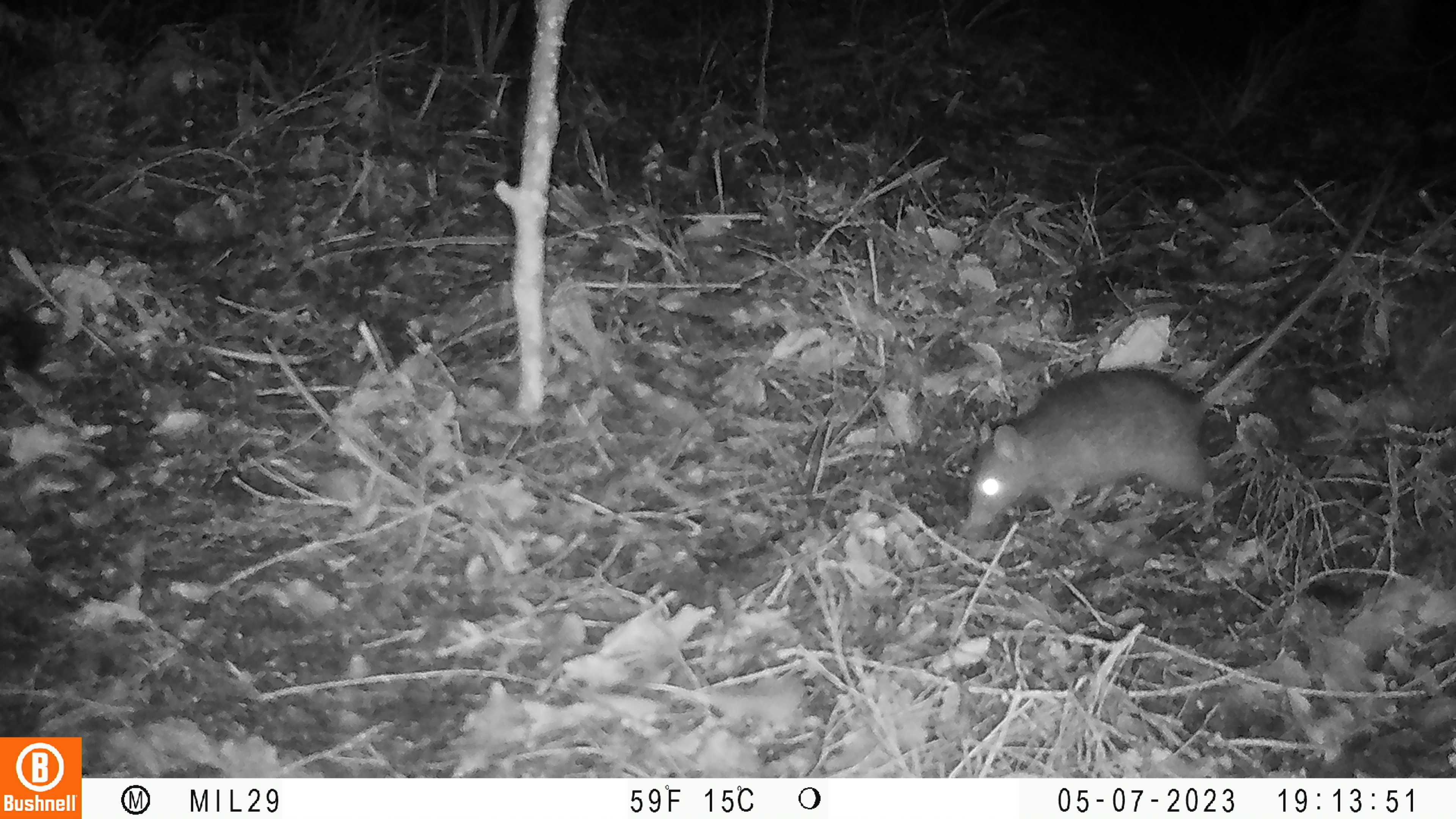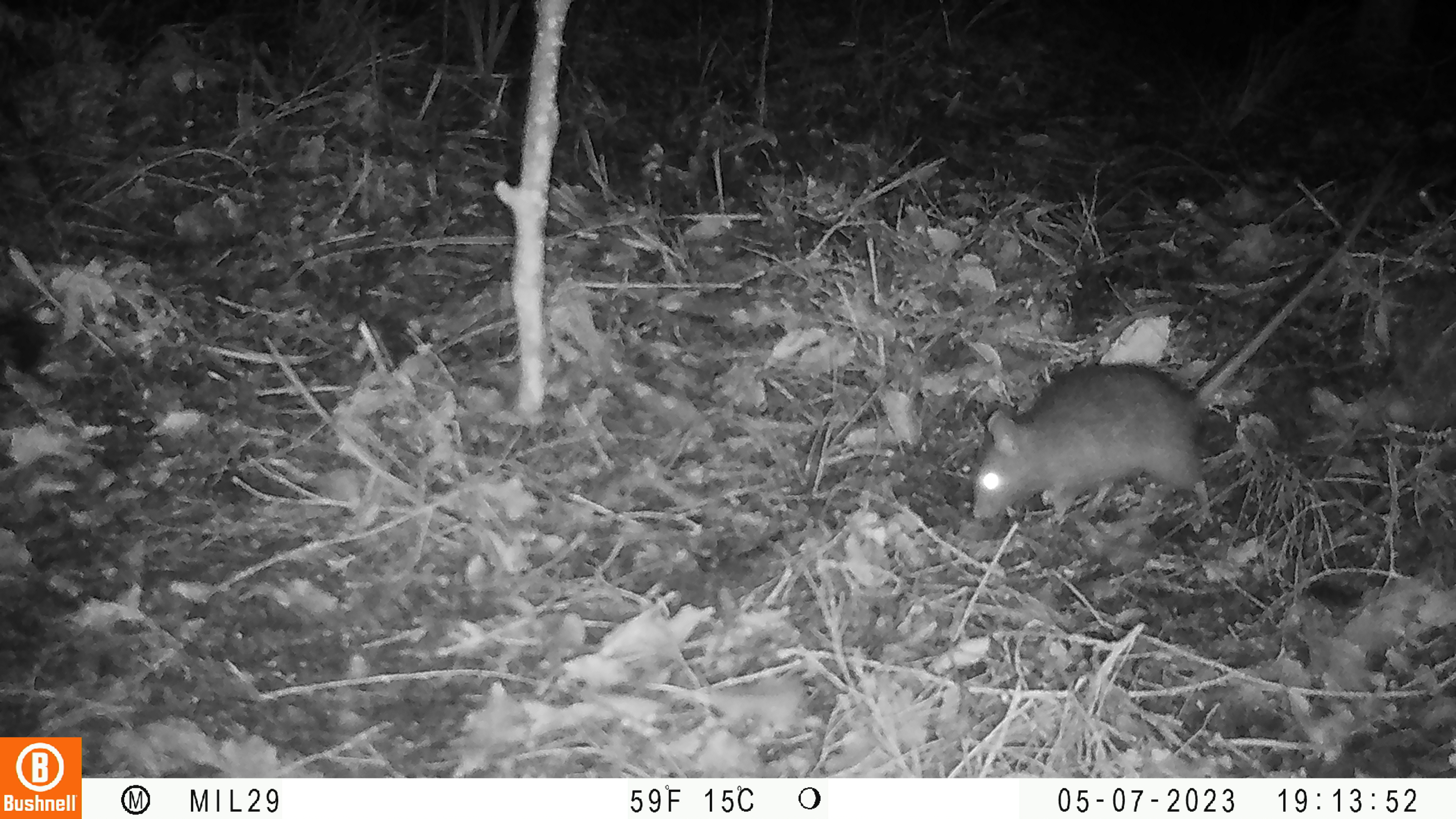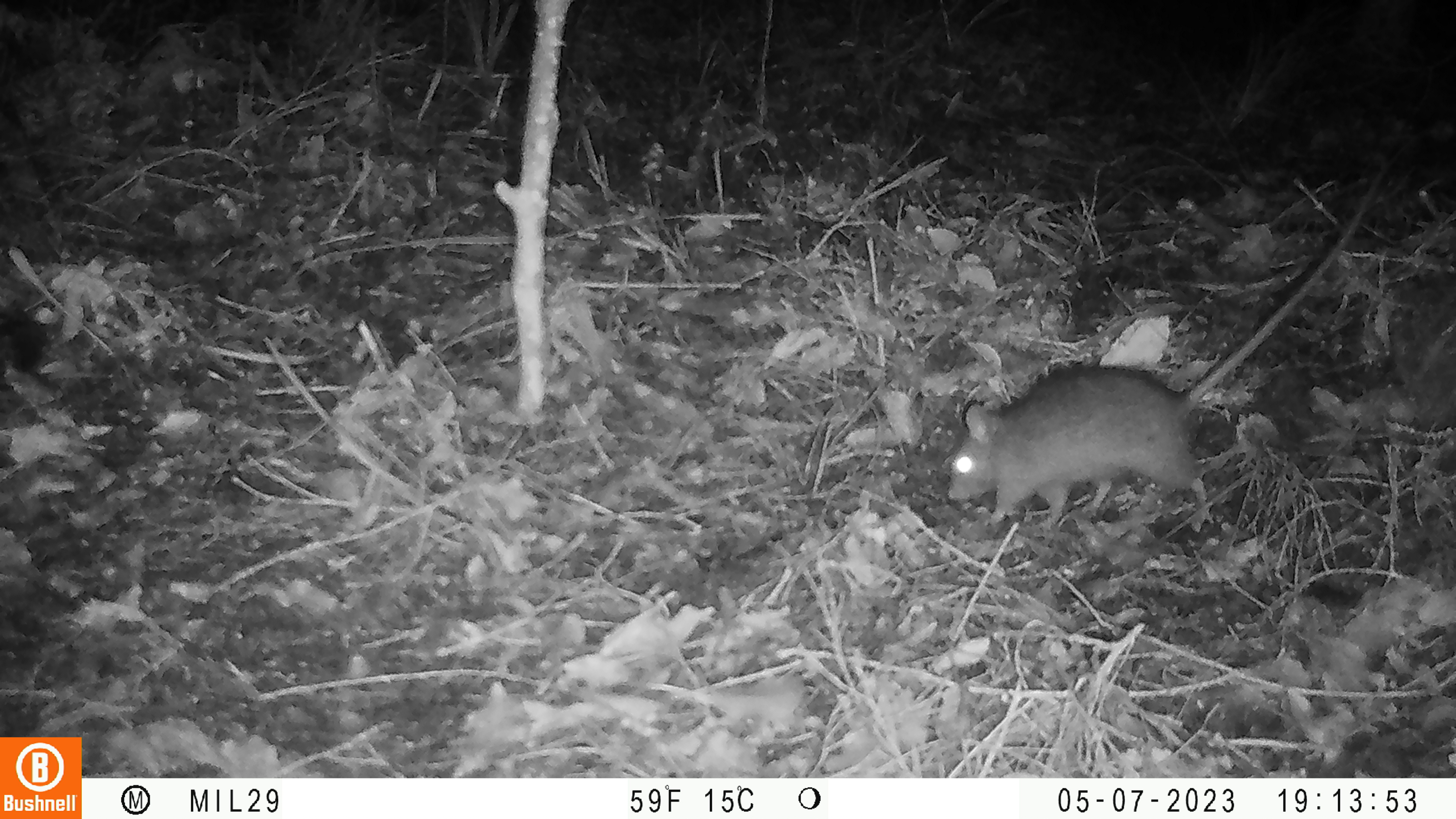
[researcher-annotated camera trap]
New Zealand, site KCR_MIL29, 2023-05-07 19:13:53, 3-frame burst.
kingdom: Animalia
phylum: Chordata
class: Mammalia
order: Rodentia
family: Muridae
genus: Rattus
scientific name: Rattus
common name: rat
Rat (Rattus).